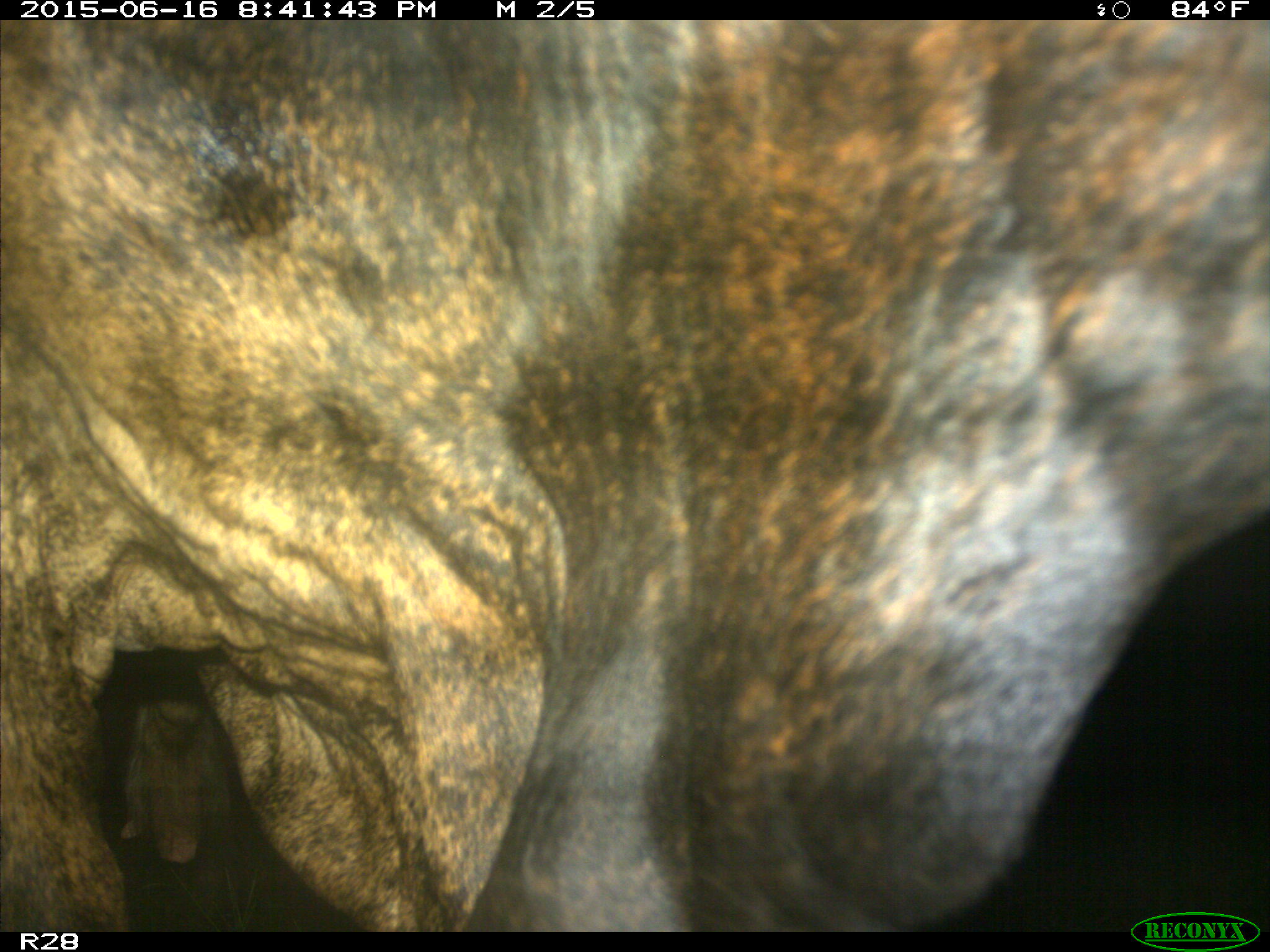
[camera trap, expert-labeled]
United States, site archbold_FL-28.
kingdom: Animalia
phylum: Chordata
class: Mammalia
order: Artiodactyla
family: Bovidae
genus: Bos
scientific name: Bos taurus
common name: domestic cow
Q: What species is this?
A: Bos taurus (domestic cow).